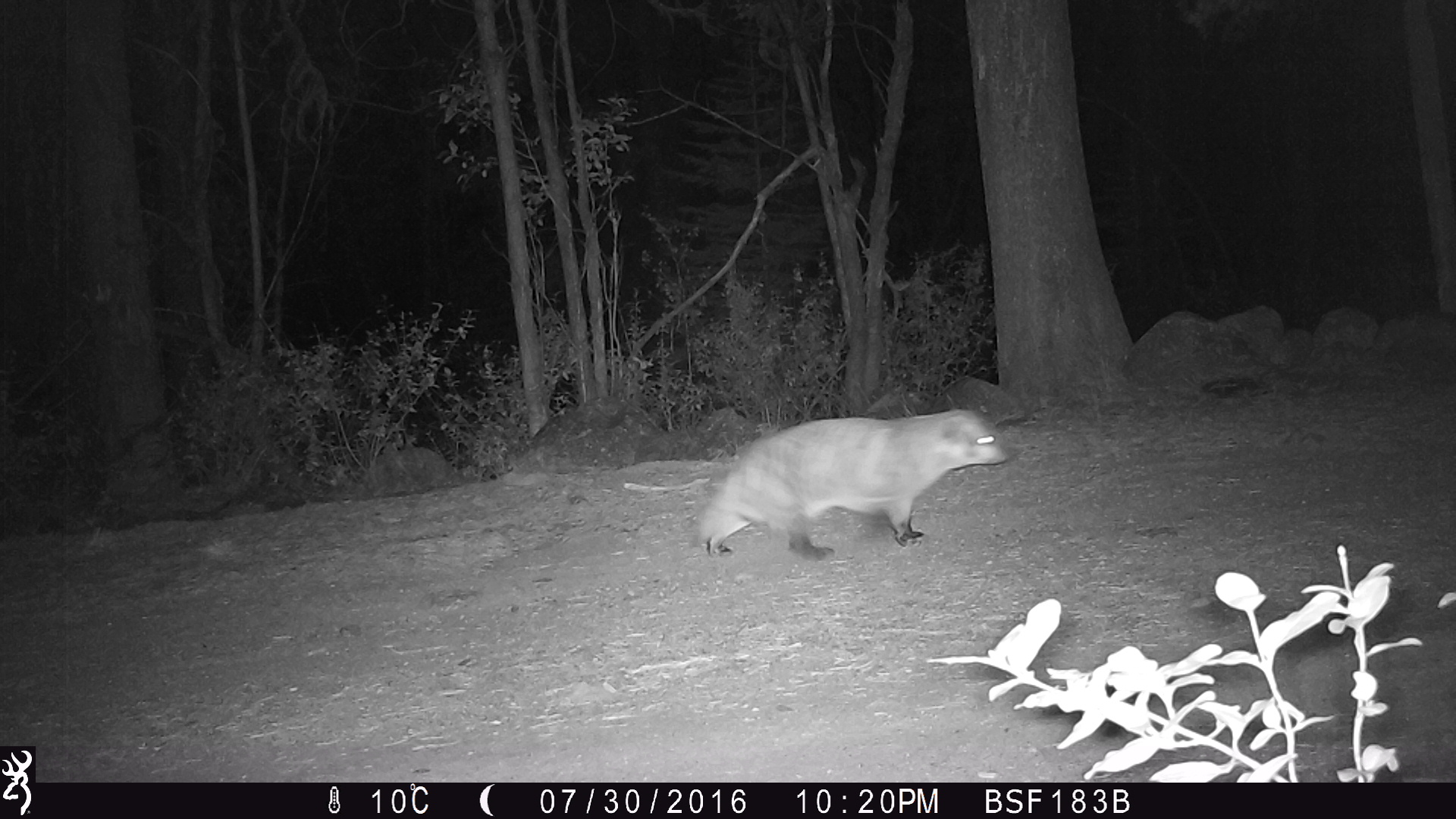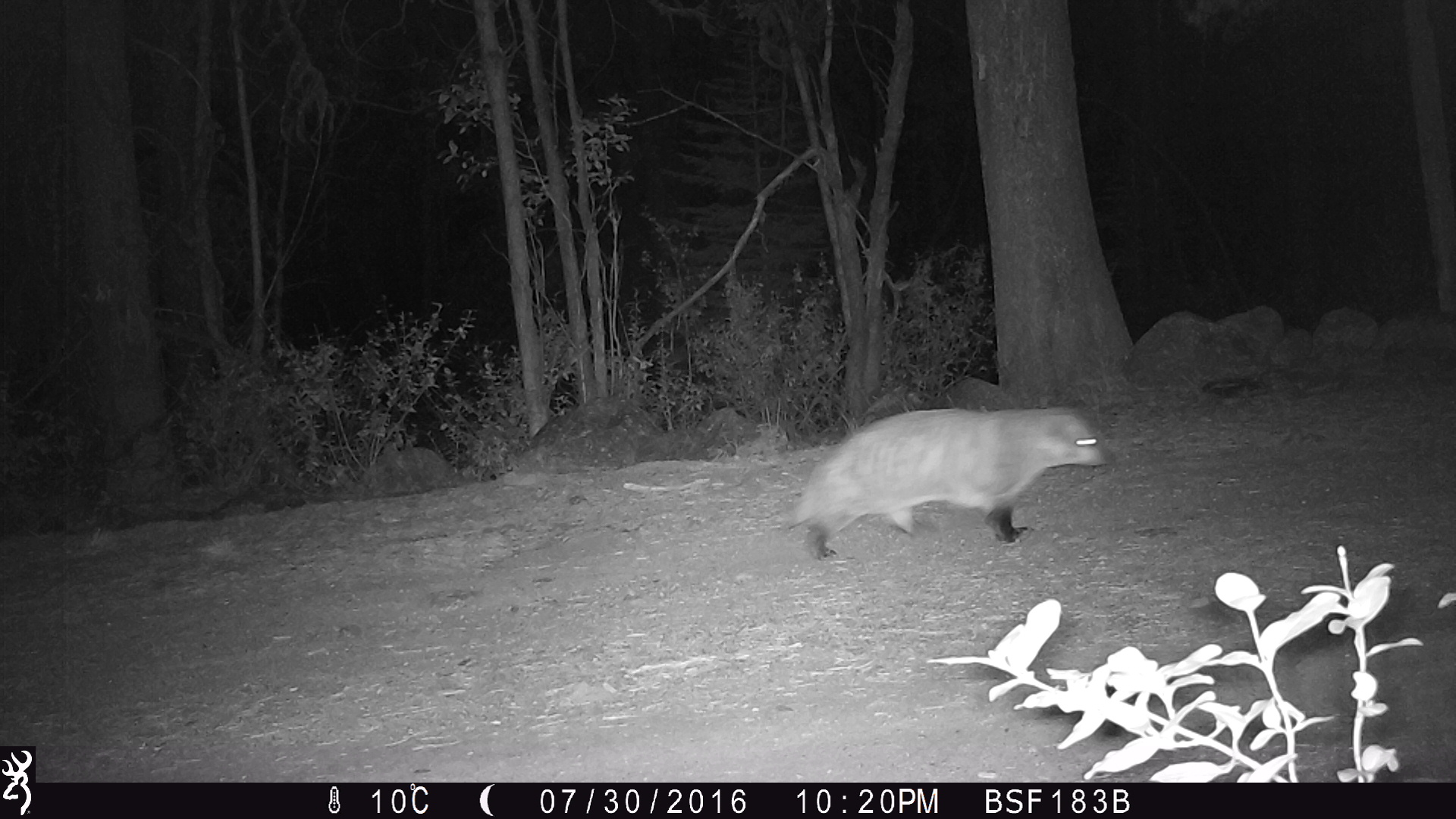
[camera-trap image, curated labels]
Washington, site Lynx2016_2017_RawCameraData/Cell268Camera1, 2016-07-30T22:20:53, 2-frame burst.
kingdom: Animalia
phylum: Chordata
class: Mammalia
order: Carnivora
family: Mustelidae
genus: Taxidea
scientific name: Taxidea taxus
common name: american badger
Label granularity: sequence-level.